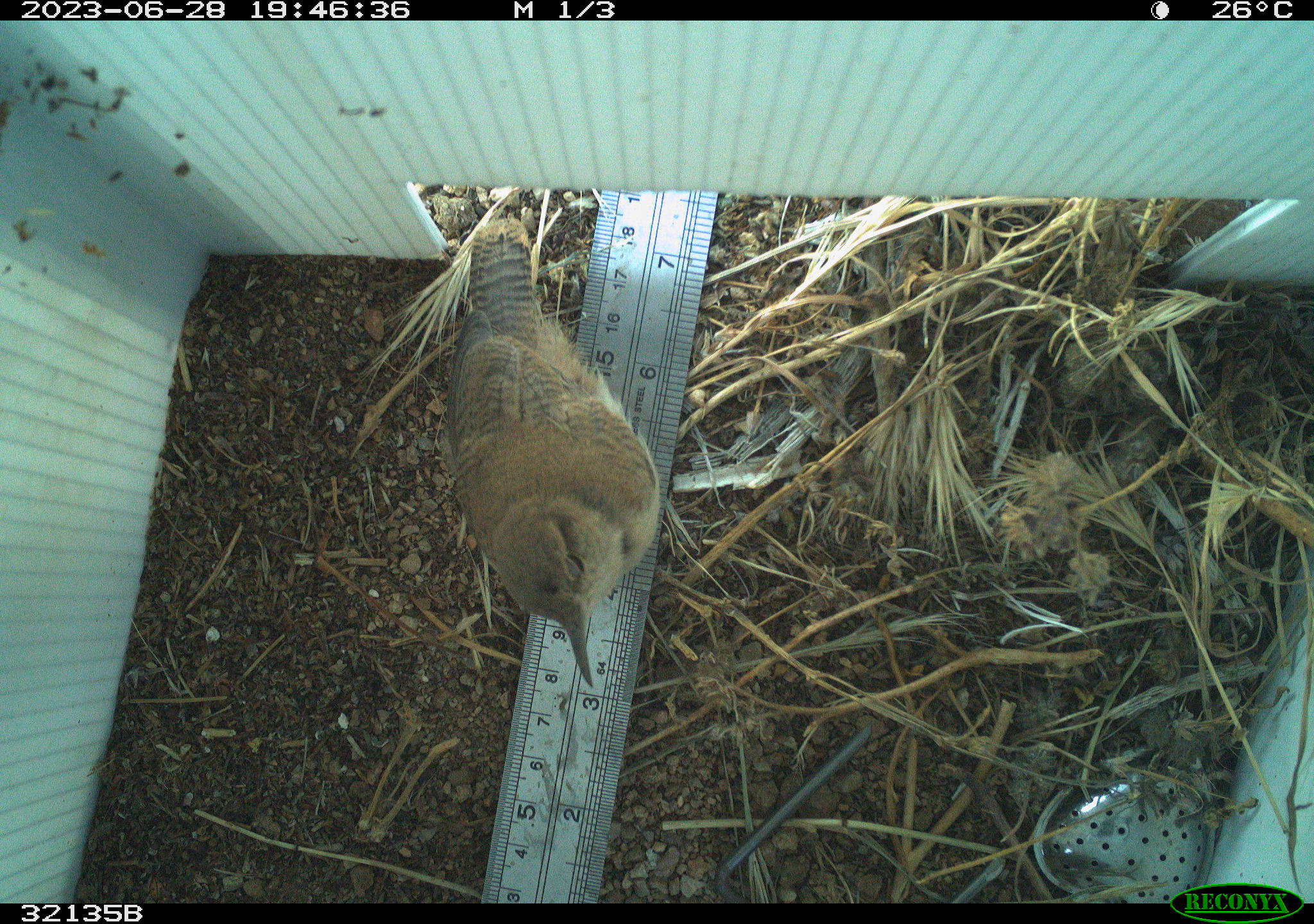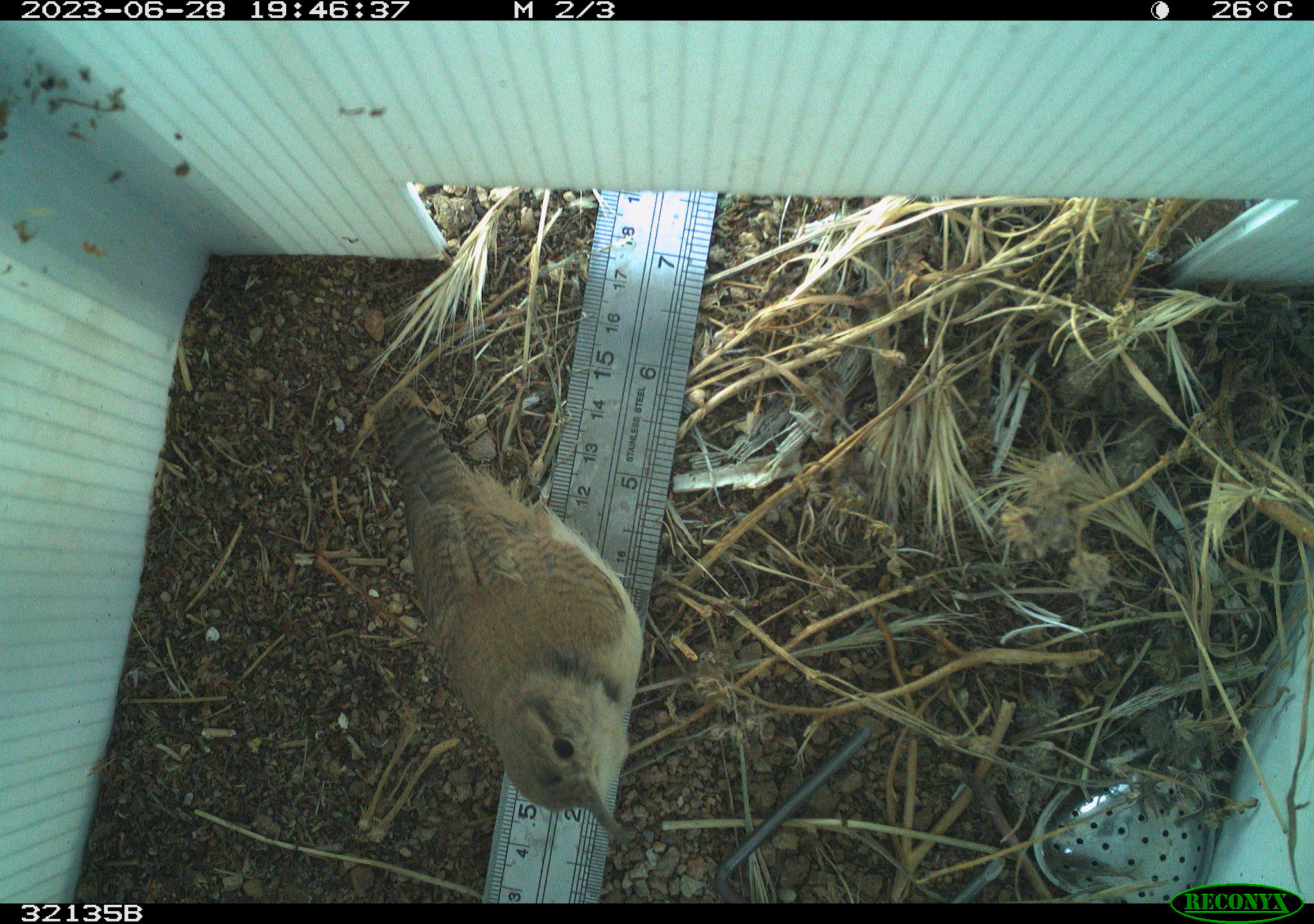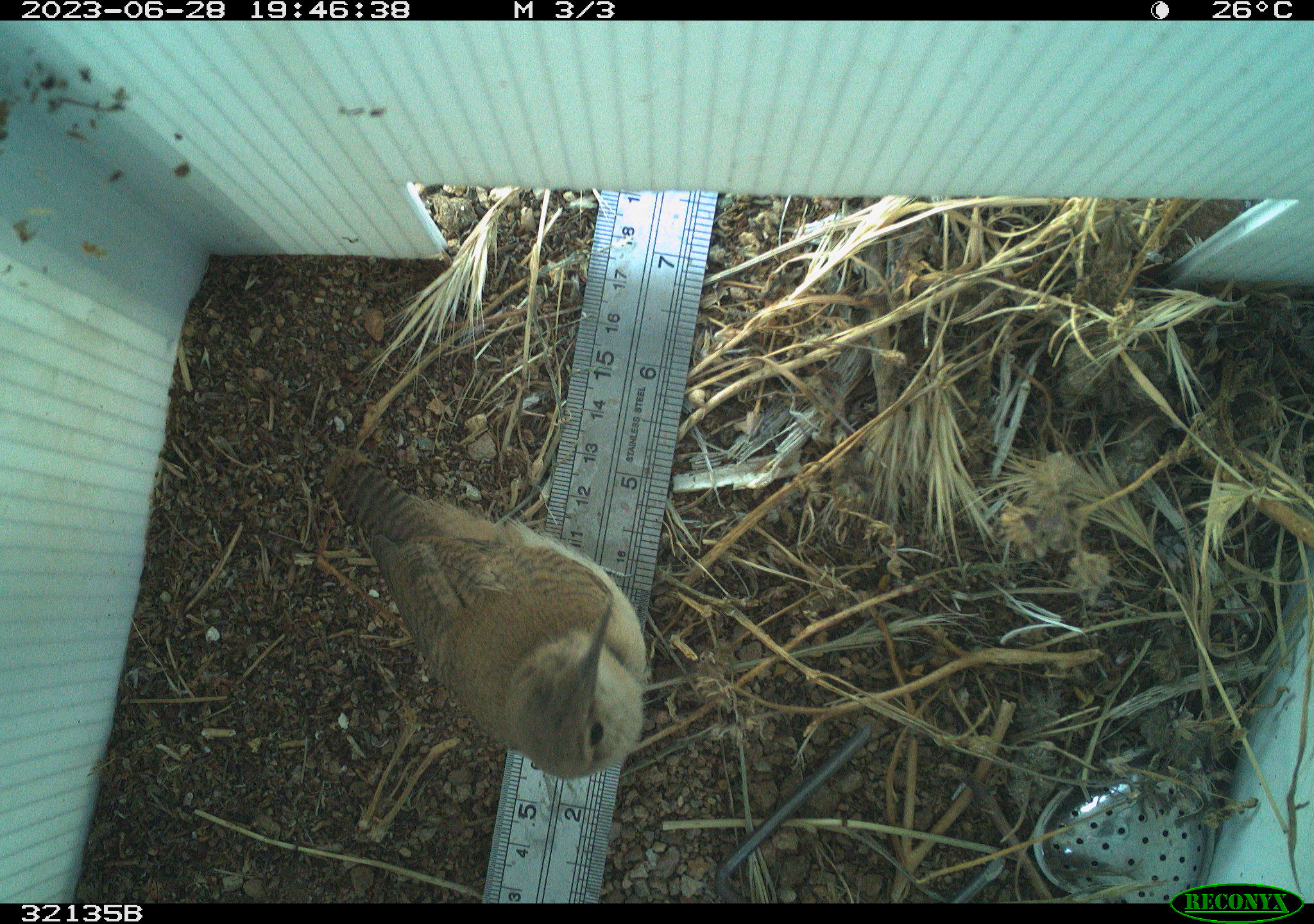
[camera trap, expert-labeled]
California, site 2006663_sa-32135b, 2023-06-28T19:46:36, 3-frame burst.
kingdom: Animalia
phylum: Chordata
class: Aves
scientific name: Aves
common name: bird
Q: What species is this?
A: Bird (Aves).